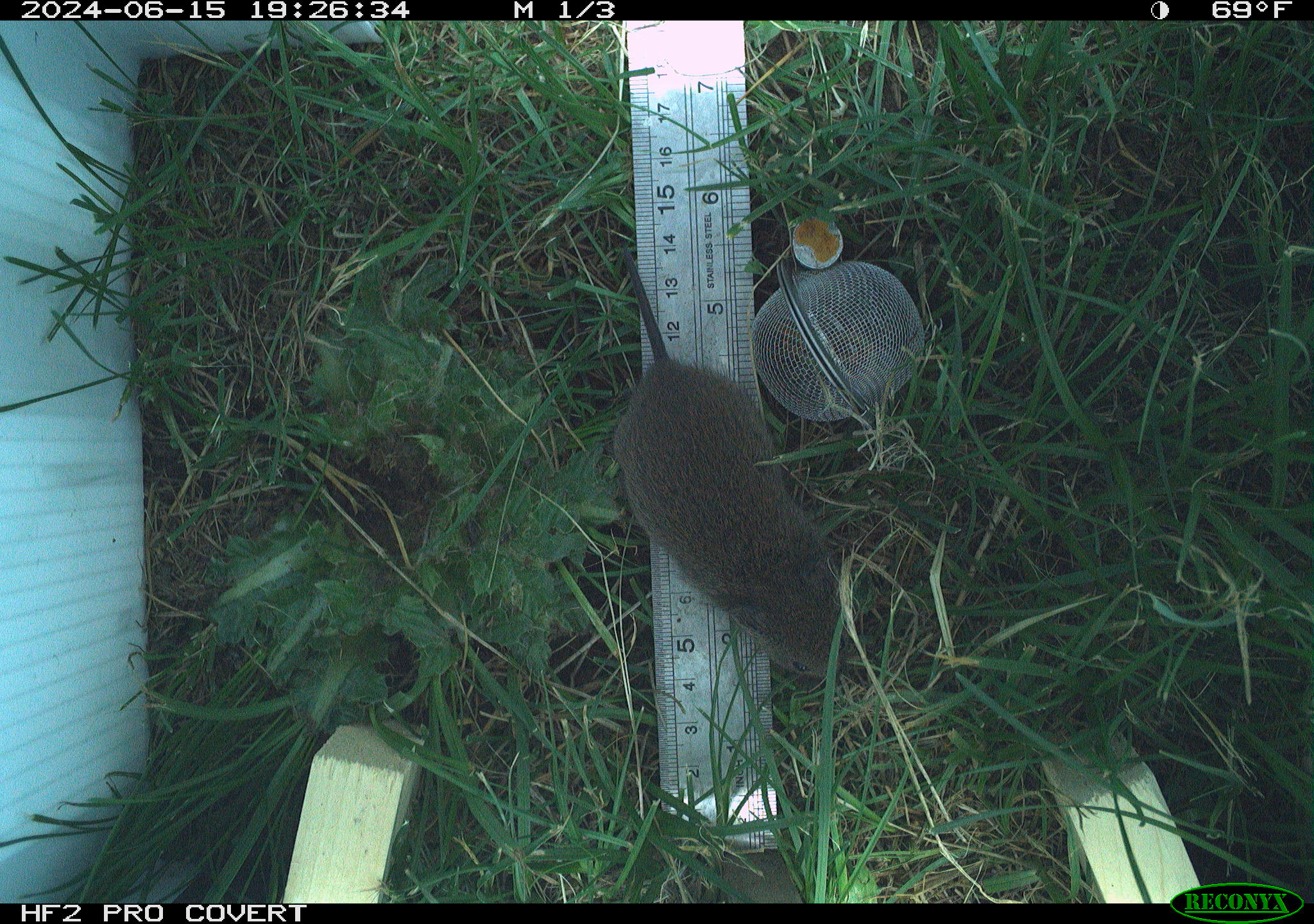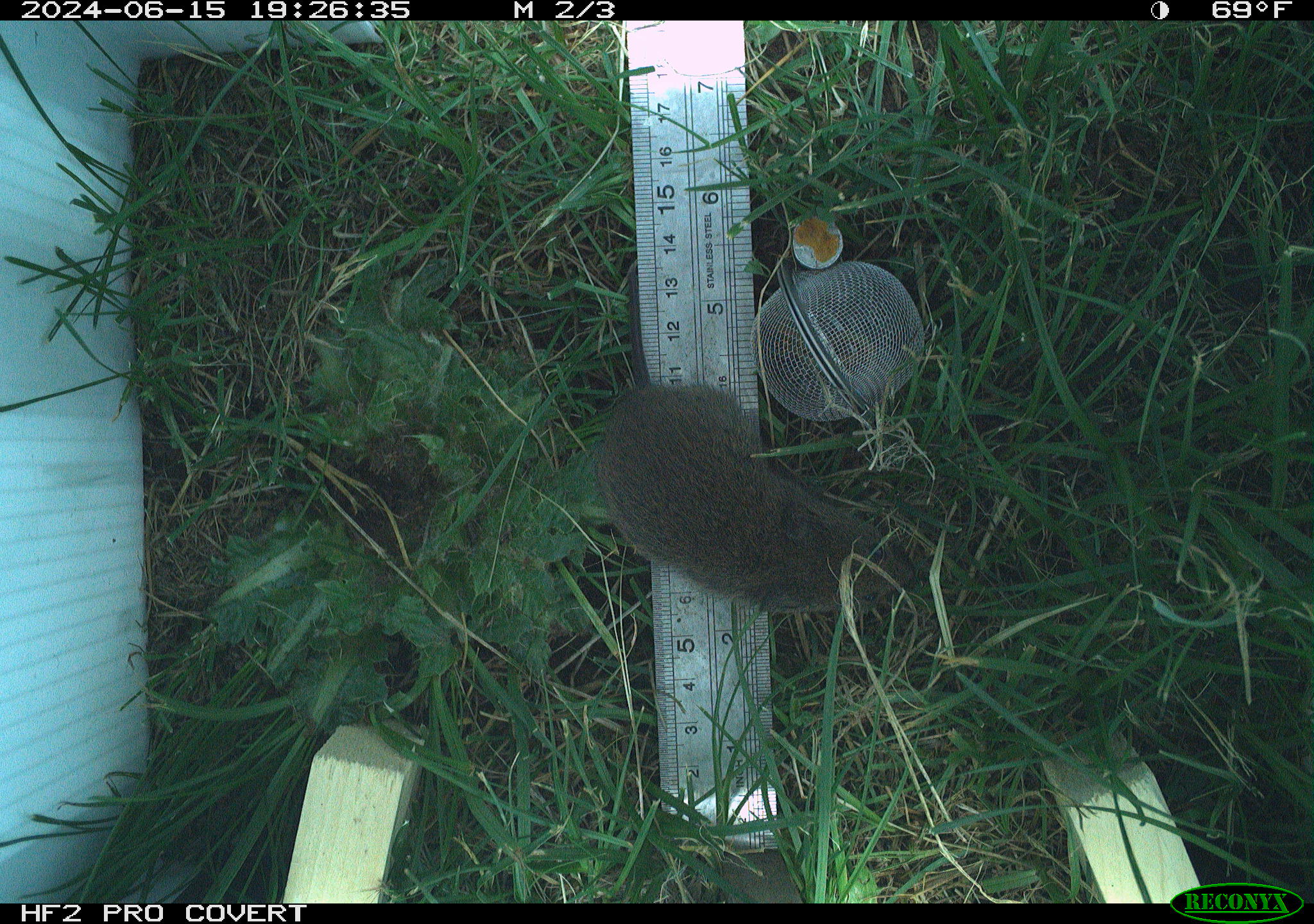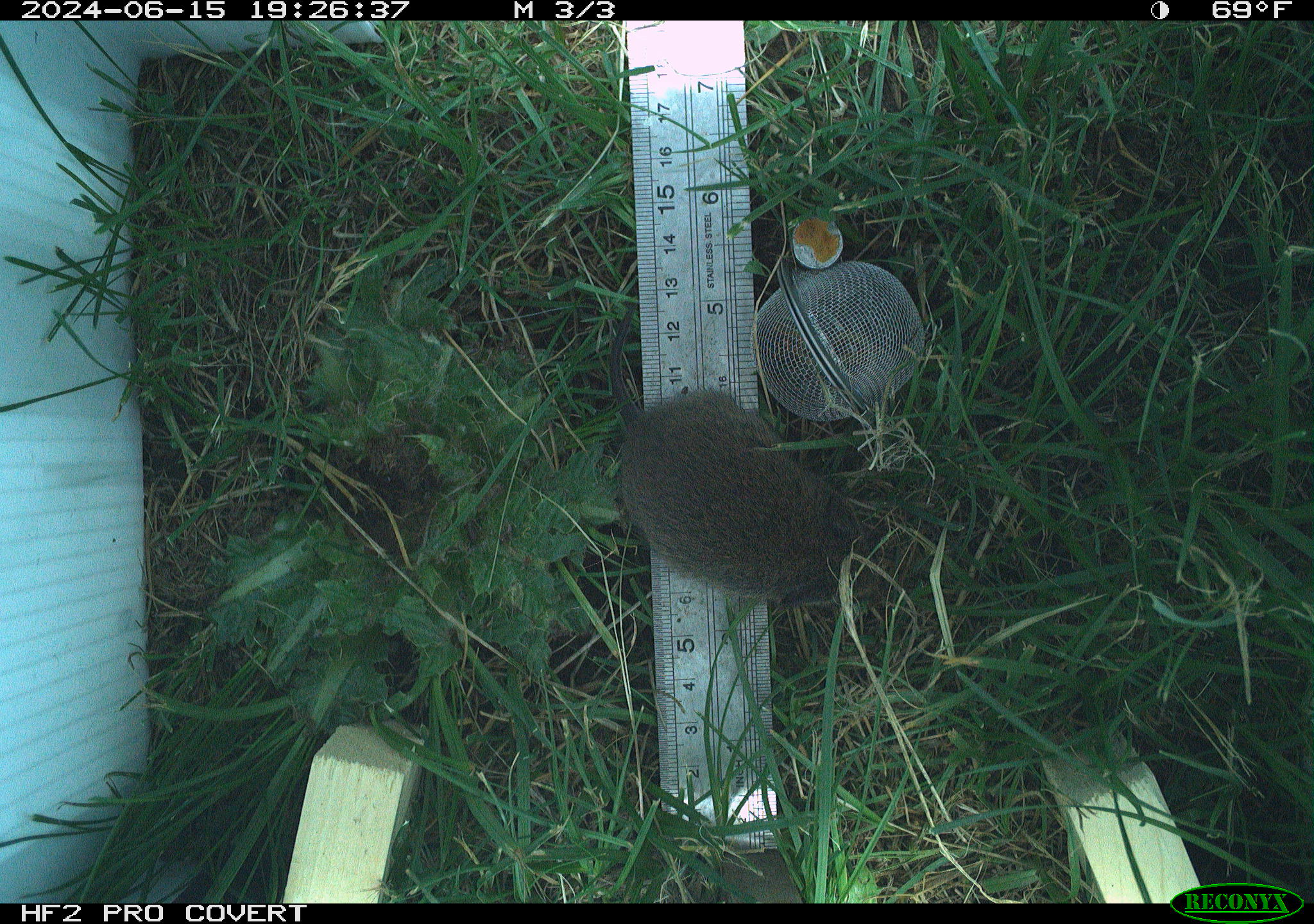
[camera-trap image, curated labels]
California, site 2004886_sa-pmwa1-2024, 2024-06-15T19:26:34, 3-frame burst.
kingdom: Animalia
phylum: Chordata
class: Mammalia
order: Rodentia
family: Cricetidae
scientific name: Arvicolinae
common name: voles, lemmings, and muskrats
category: arvicolinae subfamily